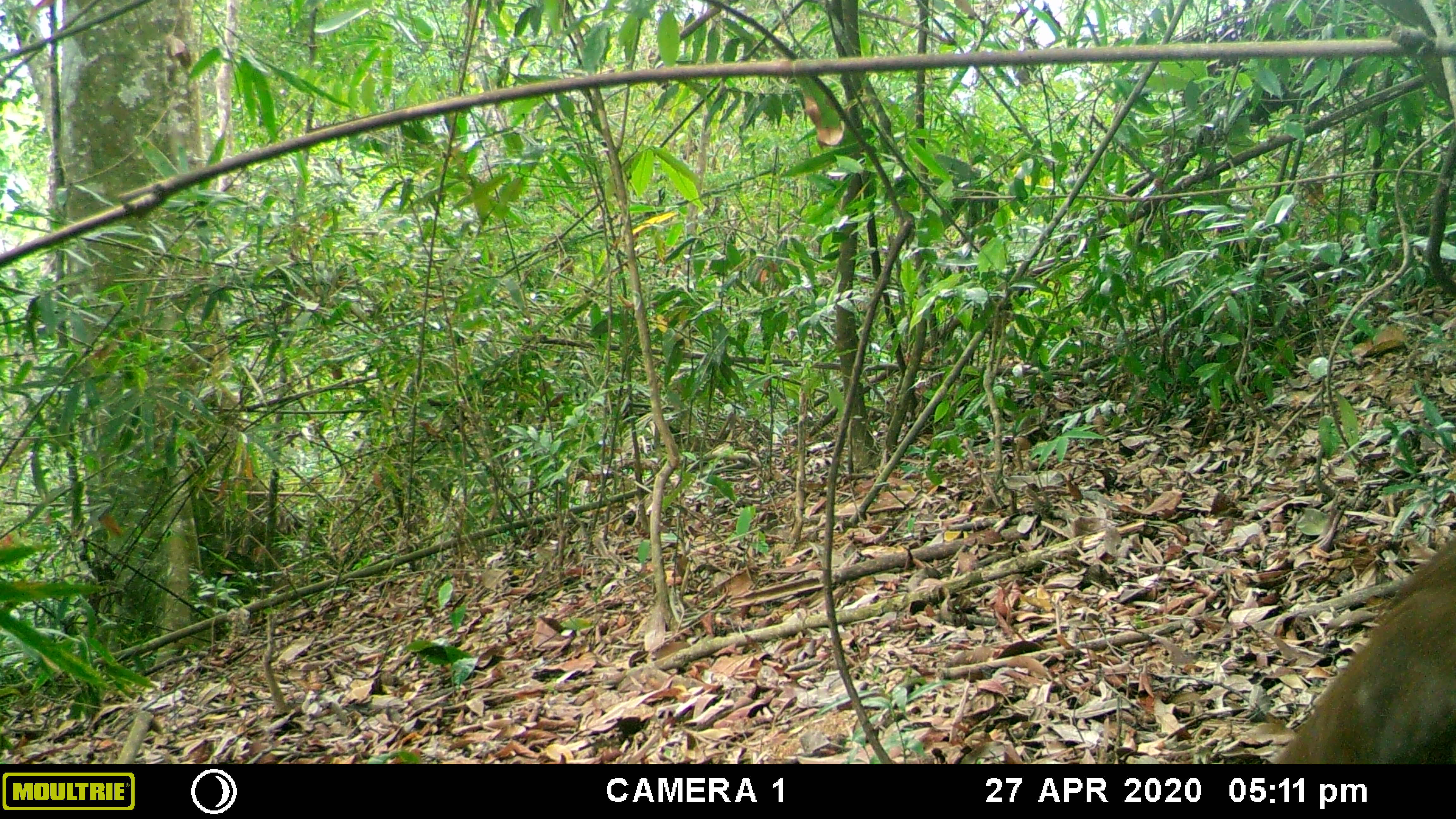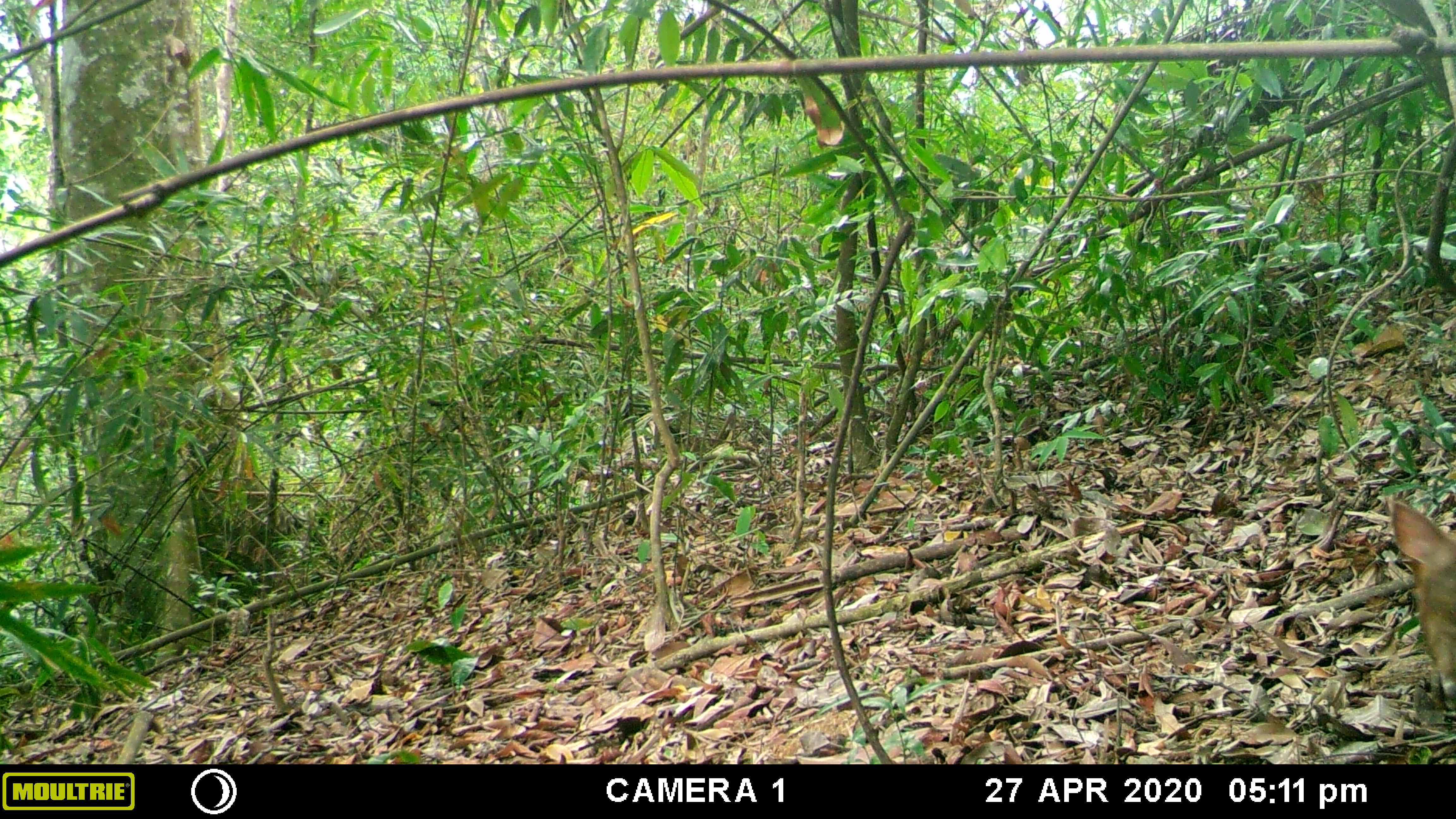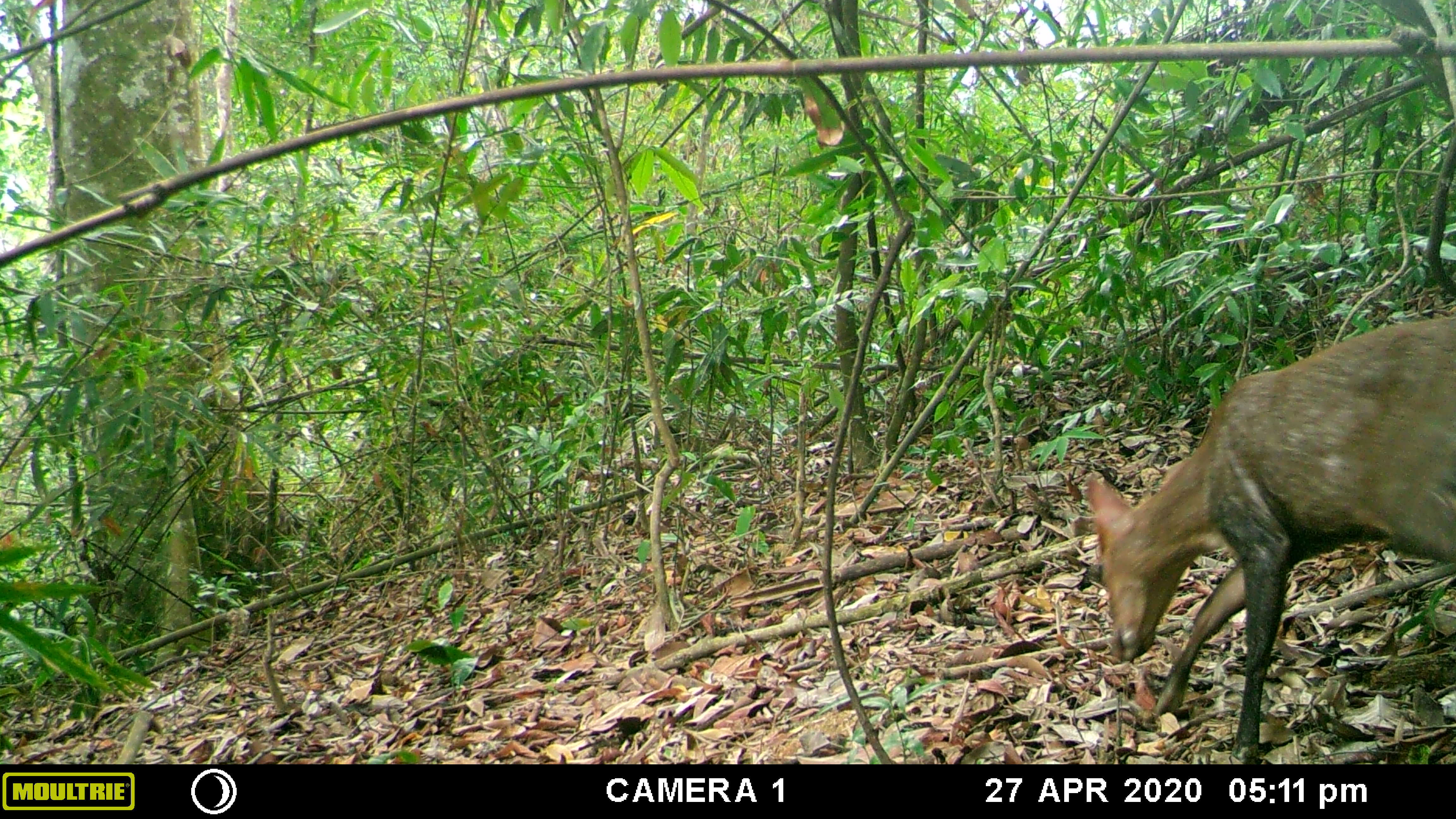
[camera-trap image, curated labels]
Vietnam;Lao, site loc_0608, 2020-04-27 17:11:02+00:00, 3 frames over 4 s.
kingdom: Animalia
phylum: Chordata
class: Mammalia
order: Artiodactyla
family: Cervidae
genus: Muntiacus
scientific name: Muntiacus rooseveltorum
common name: roosevelt's muntjac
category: roosevelts muntjac group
Roosevelts muntjac group (roosevelt's muntjac) (Muntiacus rooseveltorum). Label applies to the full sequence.